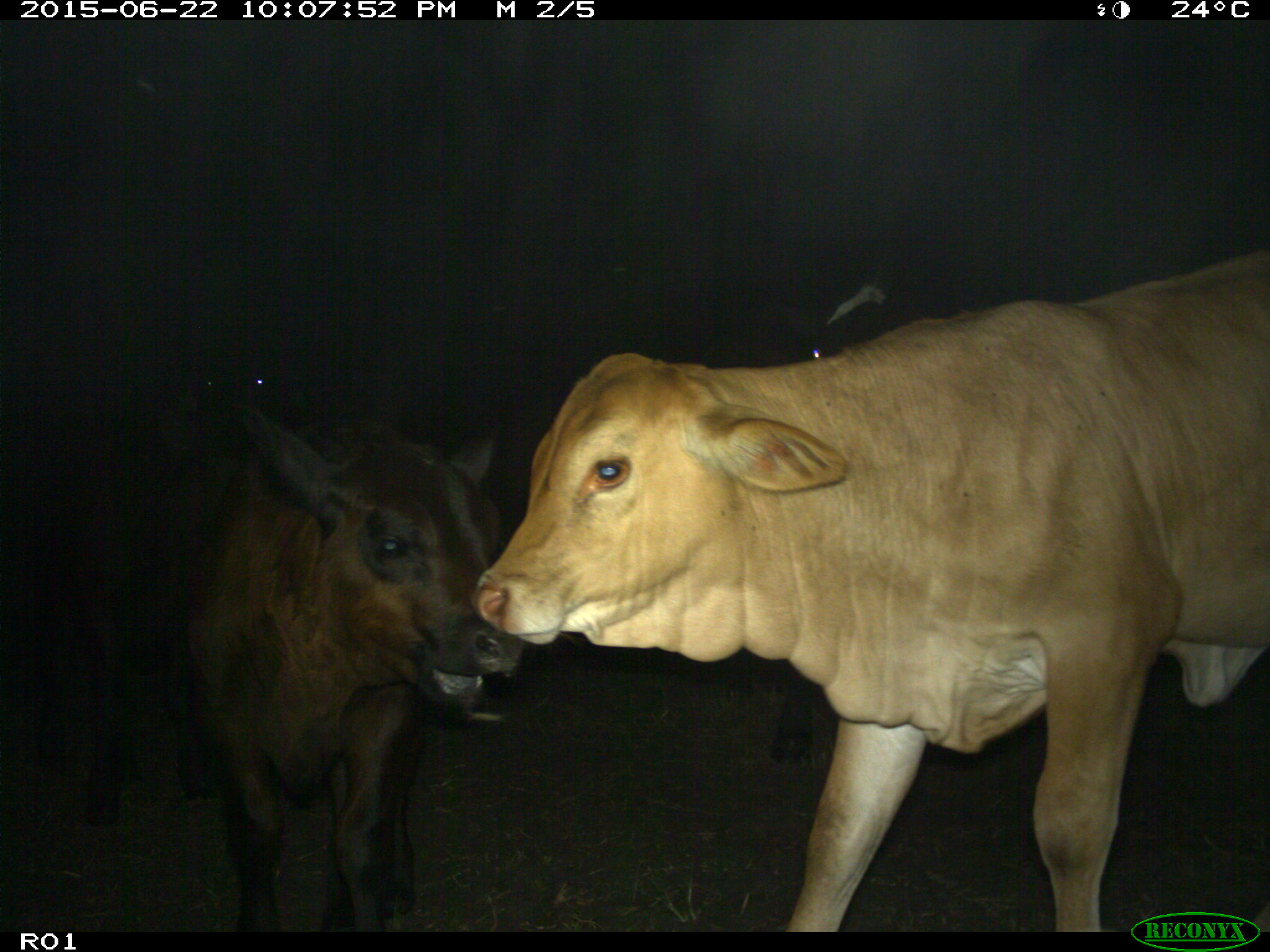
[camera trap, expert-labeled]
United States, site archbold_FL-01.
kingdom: Animalia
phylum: Chordata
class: Mammalia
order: Artiodactyla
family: Bovidae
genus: Bos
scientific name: Bos taurus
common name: domestic cow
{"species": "Bos taurus (domestic cow)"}